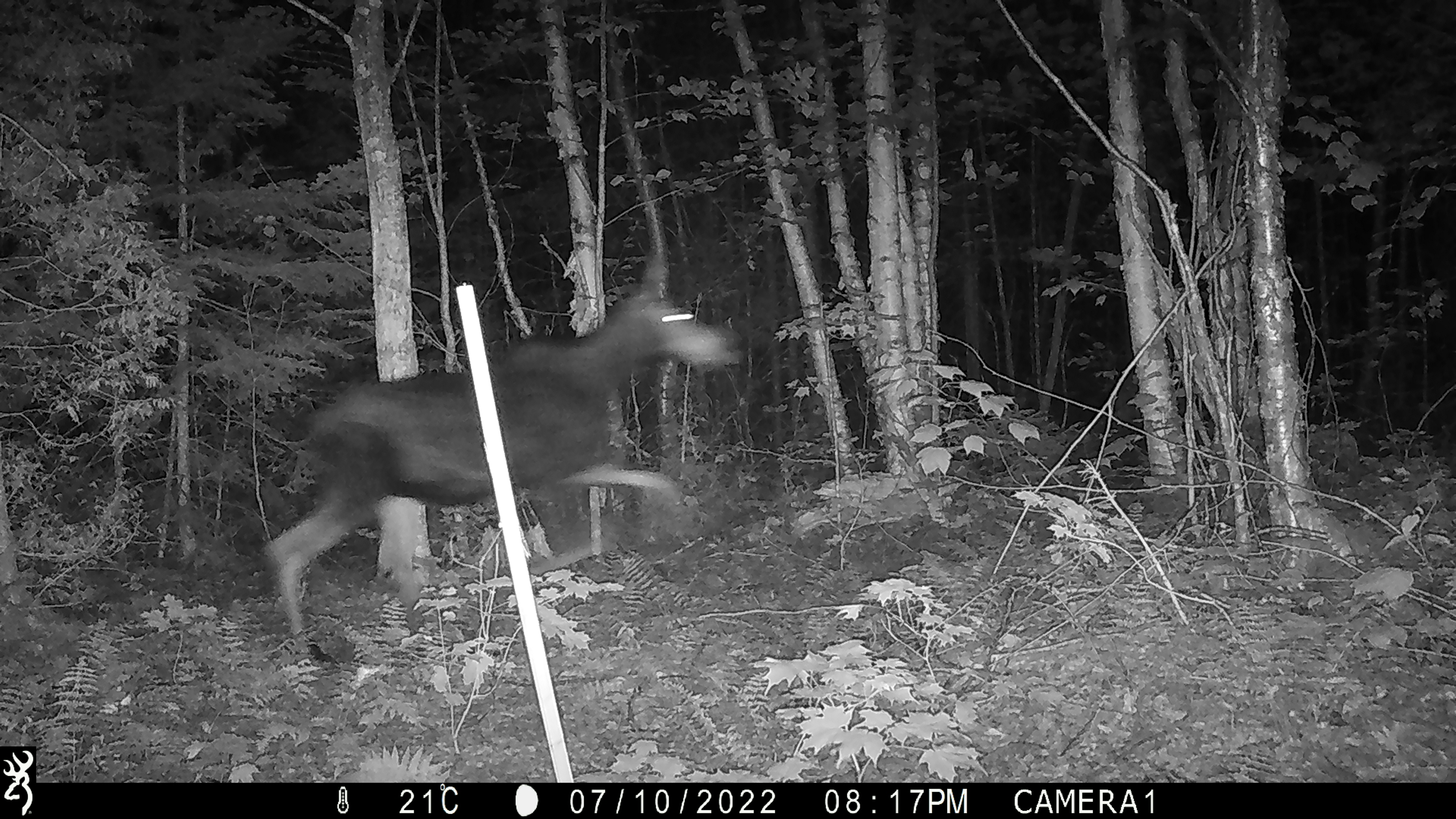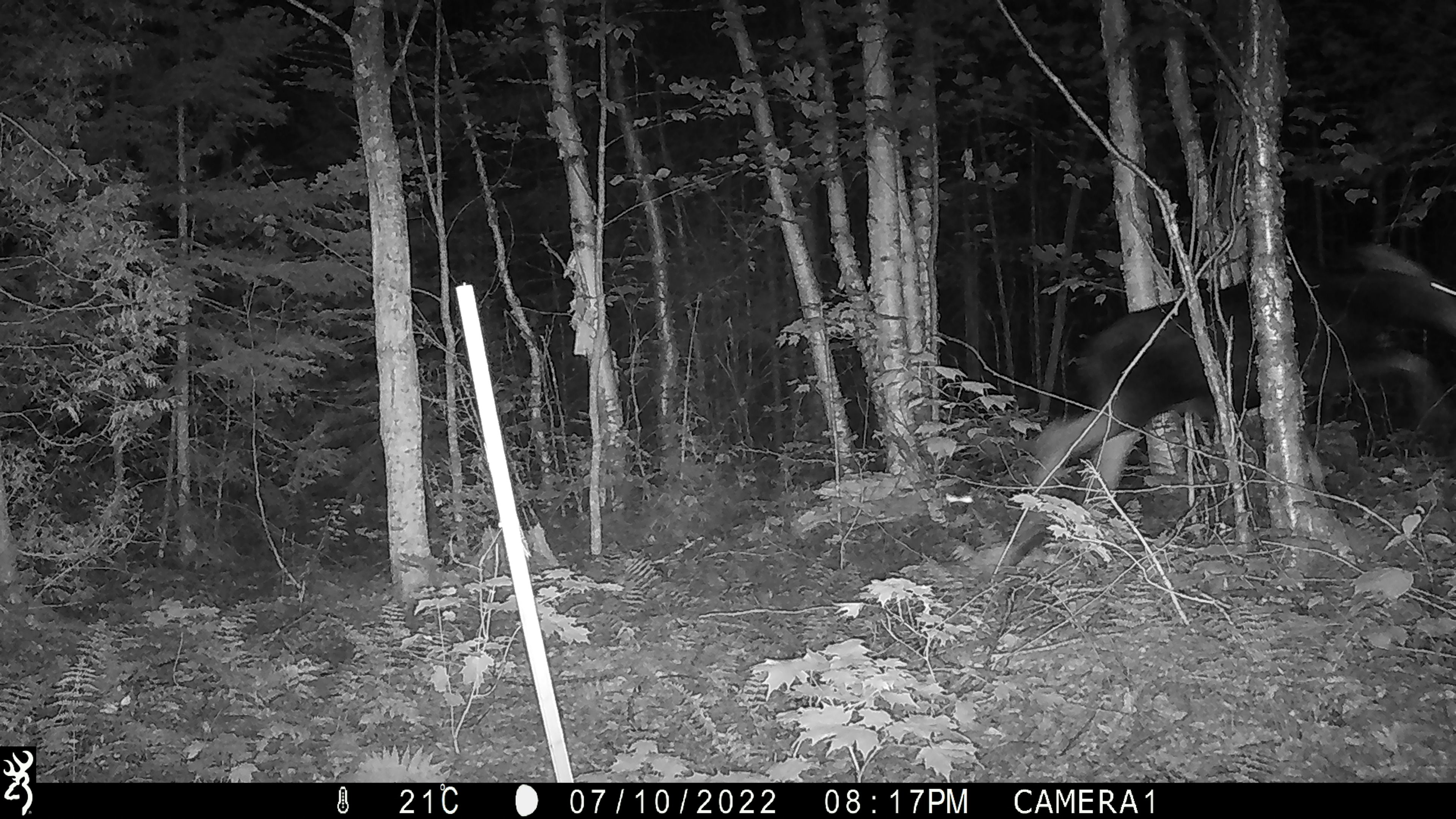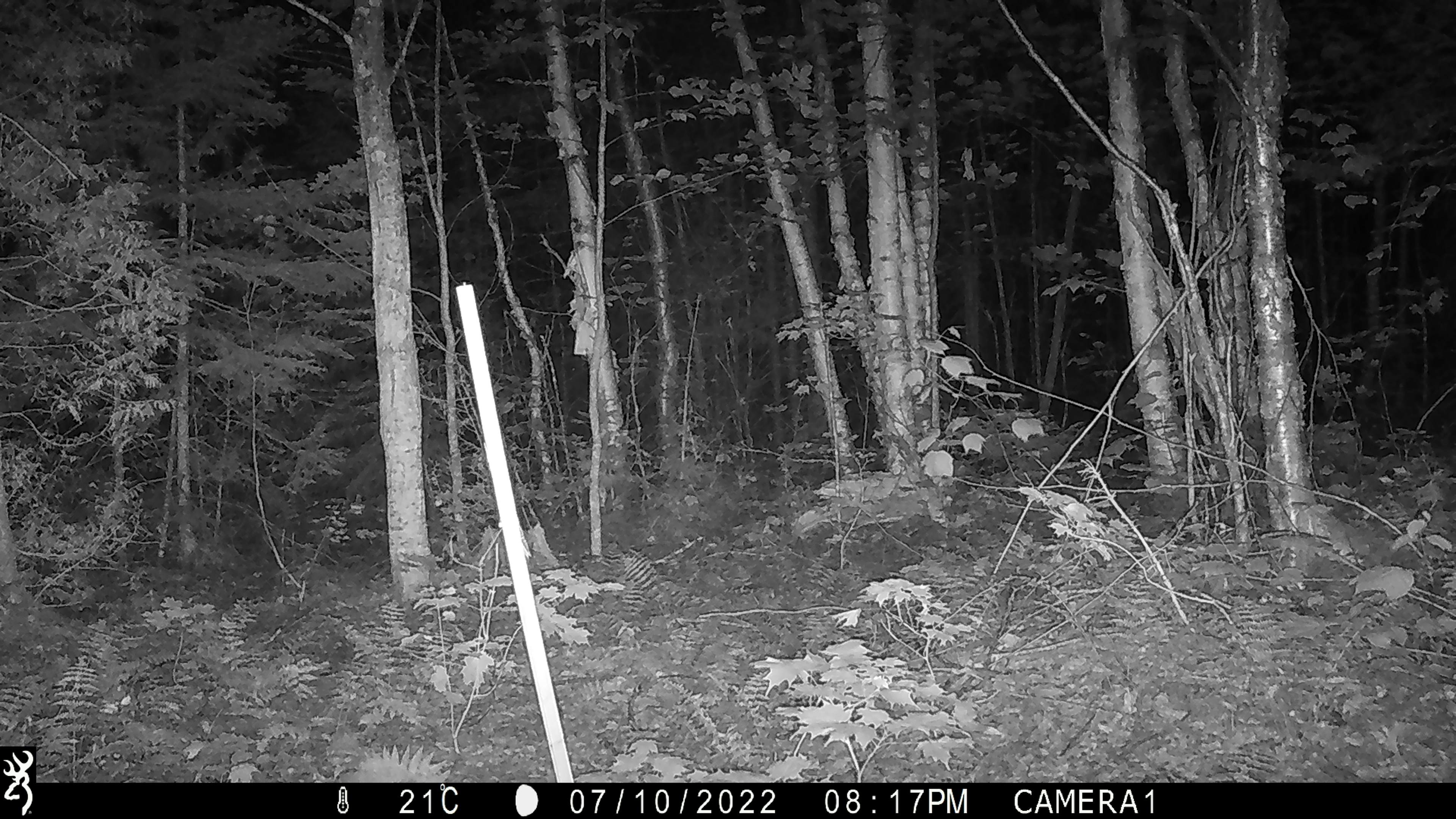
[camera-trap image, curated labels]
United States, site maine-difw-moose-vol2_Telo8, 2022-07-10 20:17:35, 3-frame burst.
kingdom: Animalia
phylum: Chordata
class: Mammalia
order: Artiodactyla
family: Cervidae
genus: Alces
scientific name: Alces alces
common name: moose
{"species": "moose (Alces alces)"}